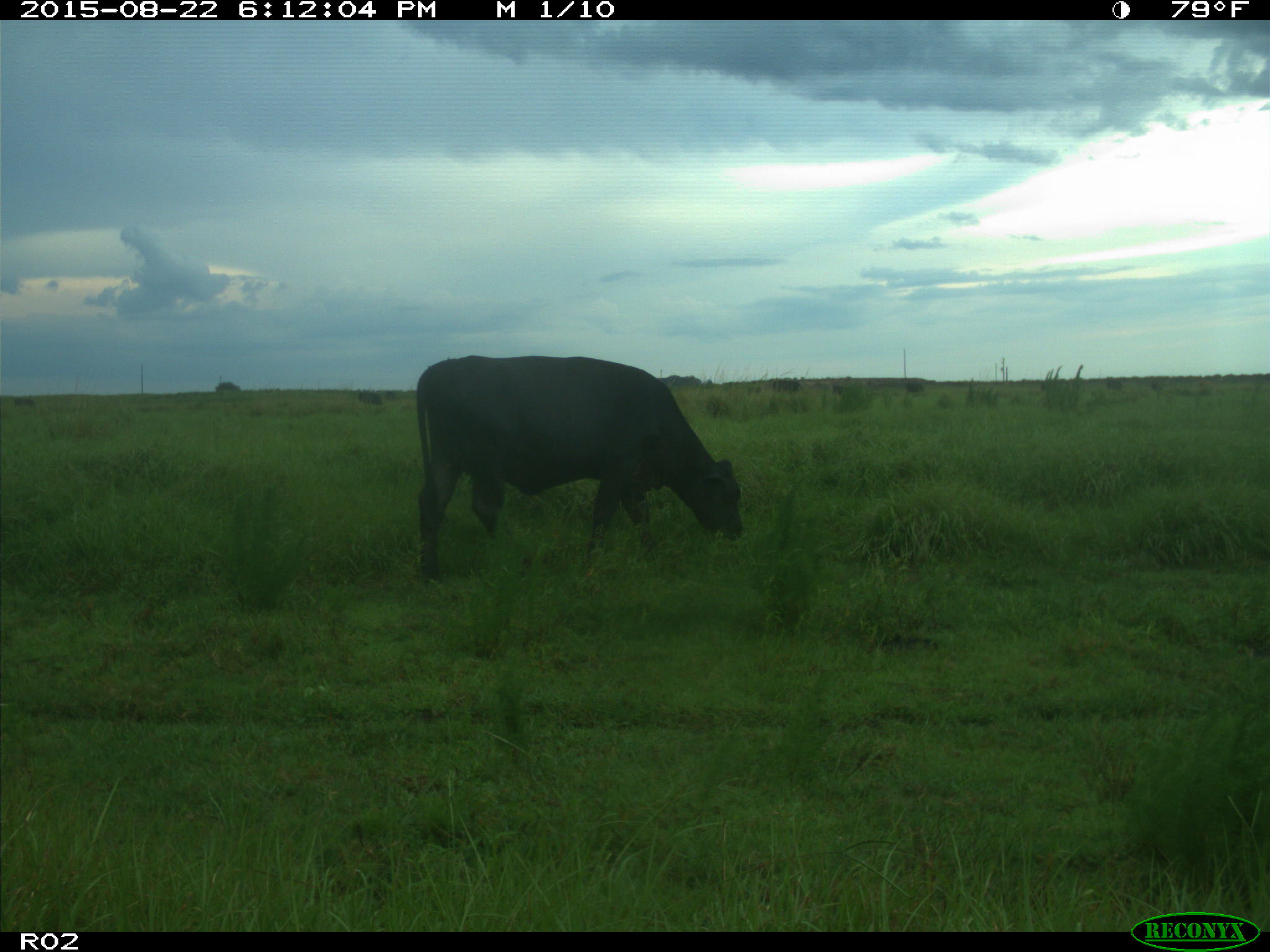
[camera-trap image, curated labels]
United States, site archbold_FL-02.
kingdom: Animalia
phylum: Chordata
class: Mammalia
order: Artiodactyla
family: Bovidae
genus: Bos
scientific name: Bos taurus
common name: domestic cow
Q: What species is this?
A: Bos taurus (domestic cow).